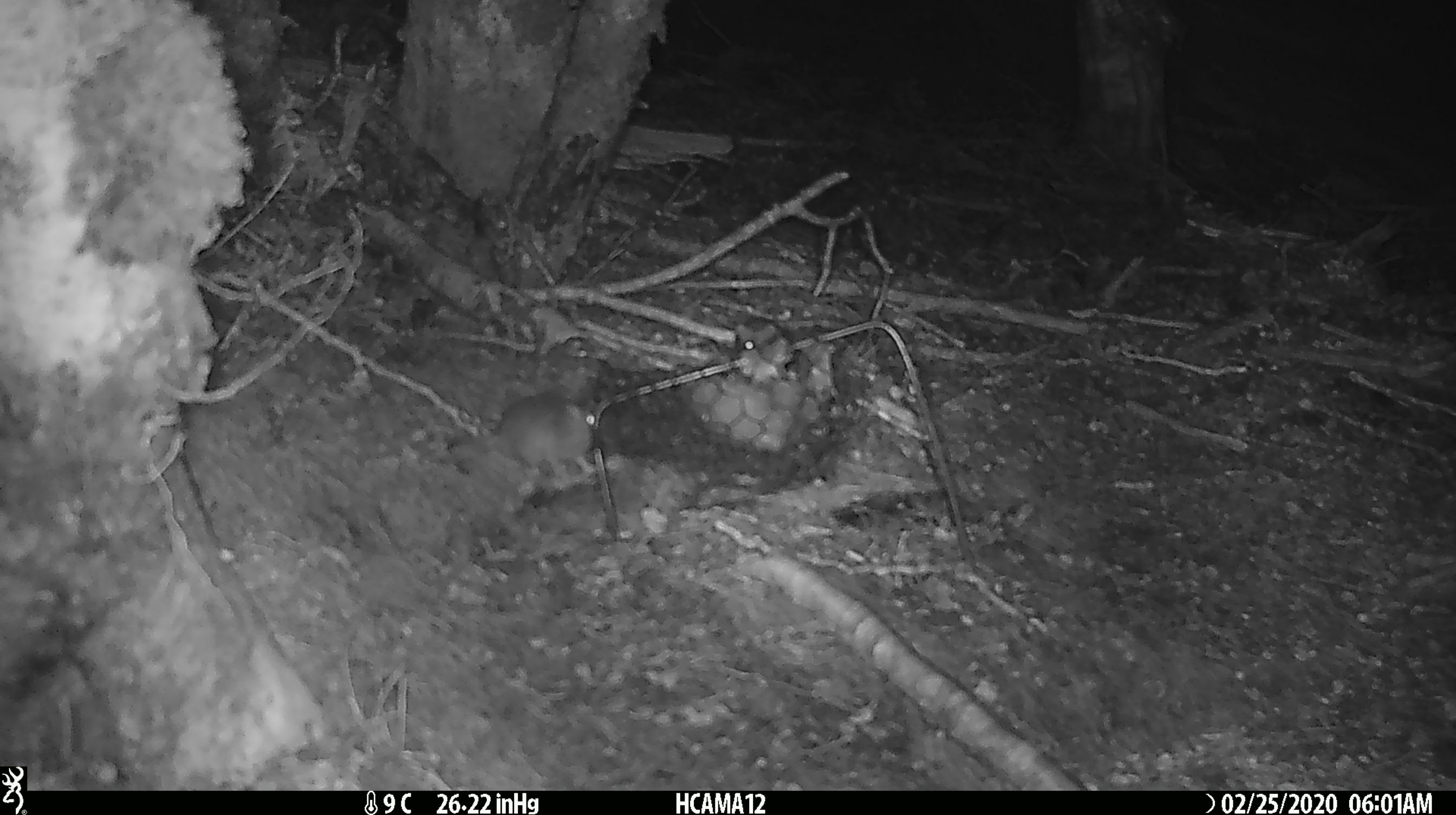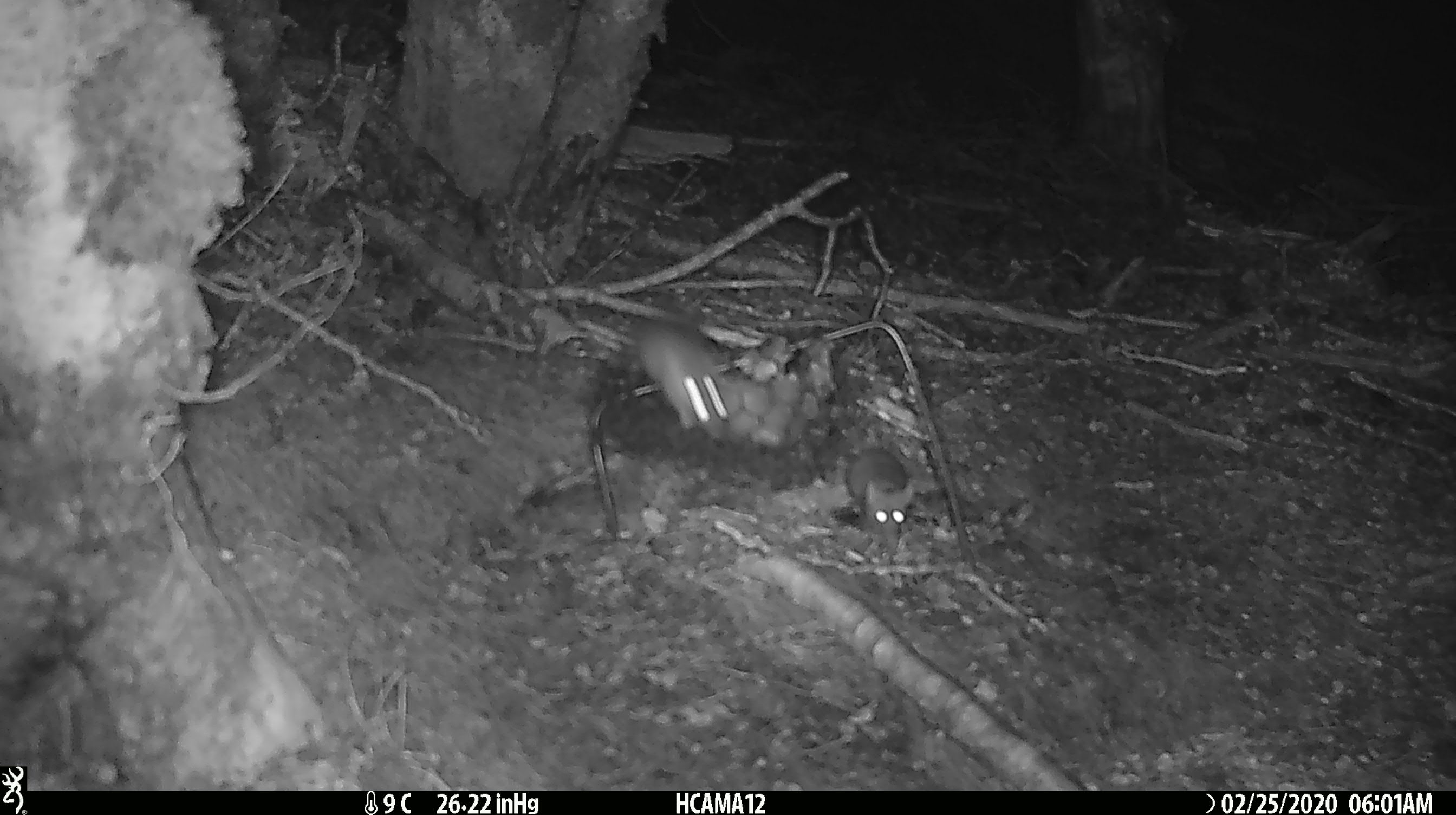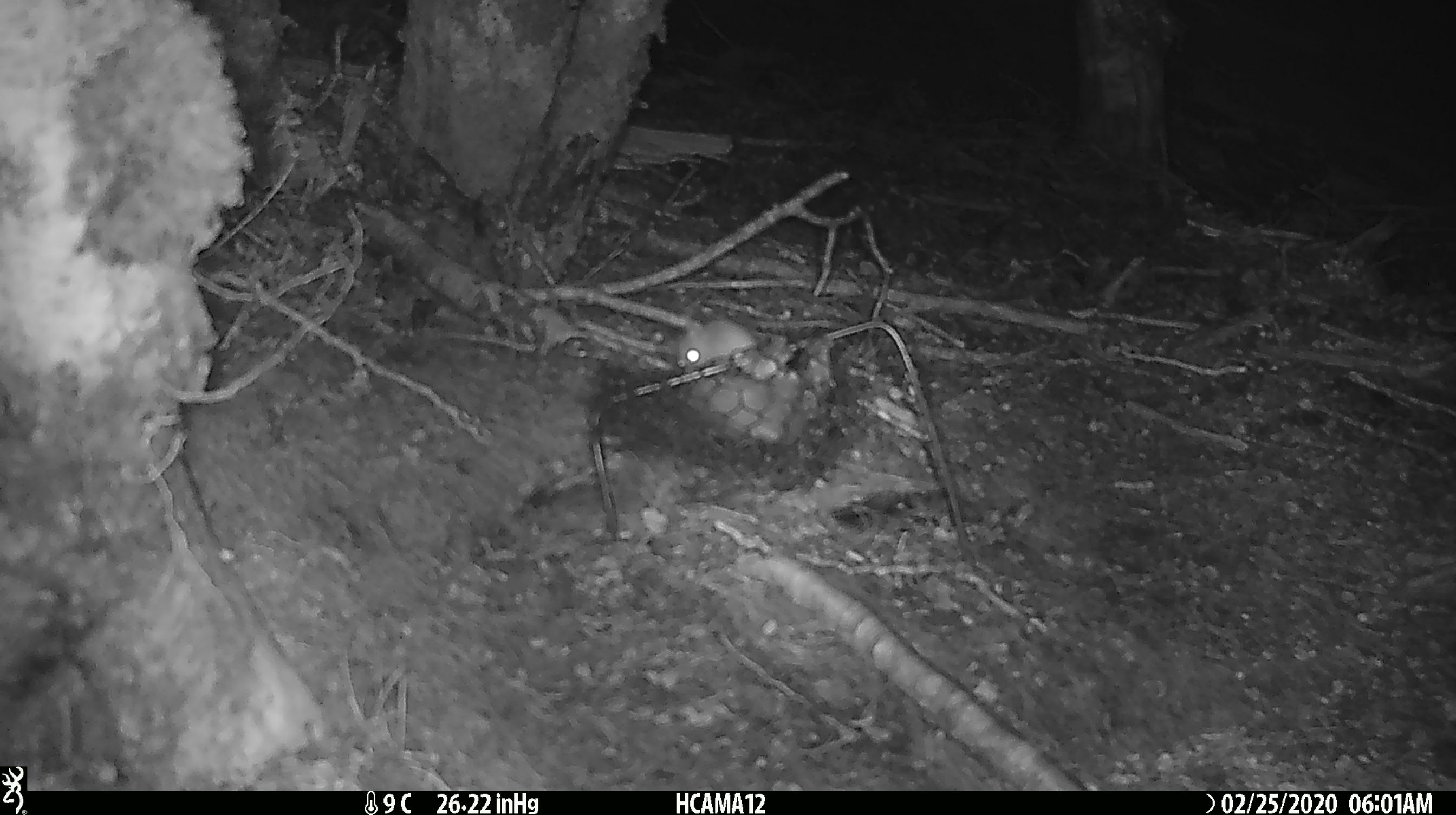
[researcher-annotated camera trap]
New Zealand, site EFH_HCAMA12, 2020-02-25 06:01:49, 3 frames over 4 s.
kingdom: Animalia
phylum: Chordata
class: Mammalia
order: Rodentia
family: Muridae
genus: Mus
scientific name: Mus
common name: mouse